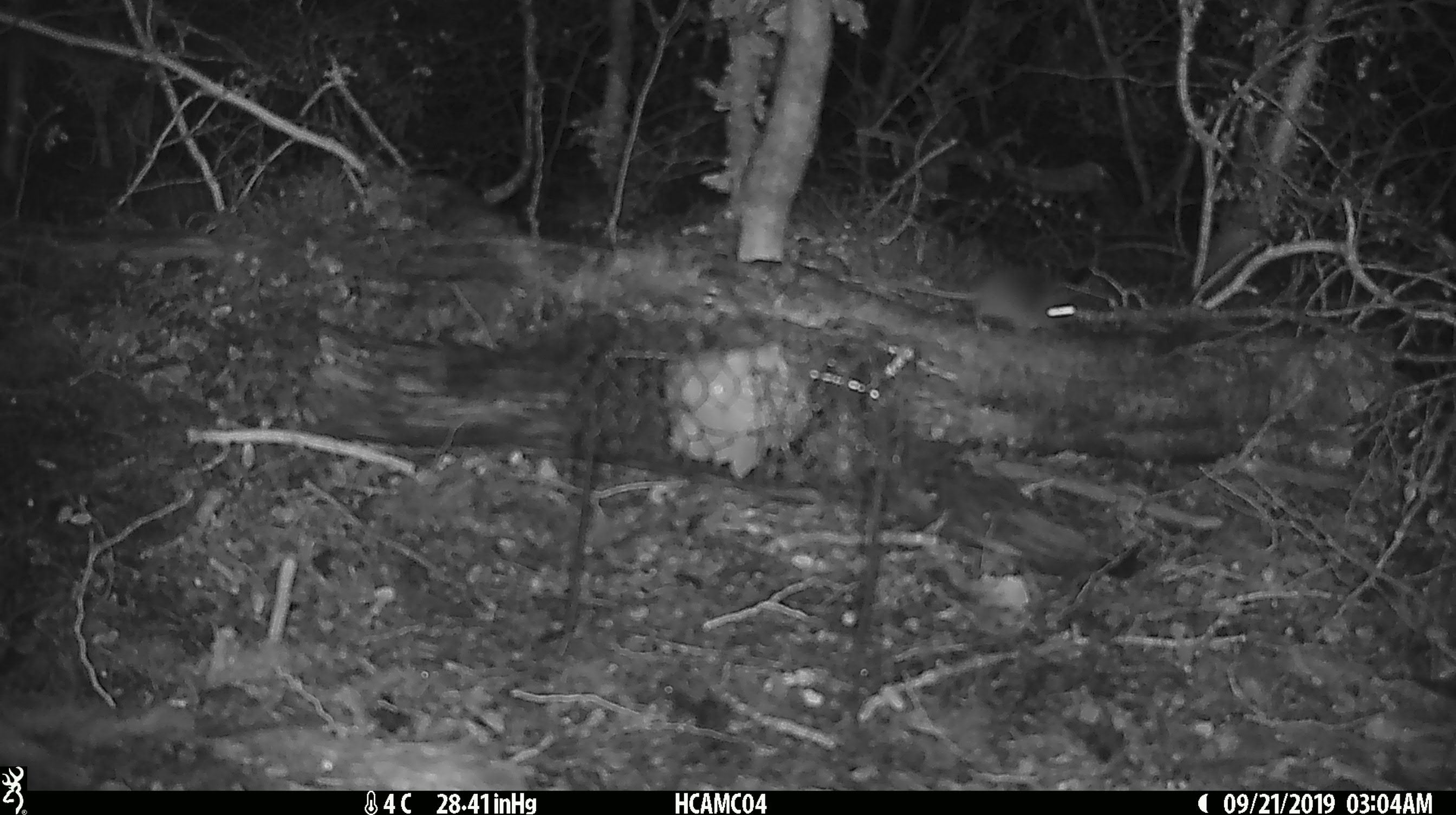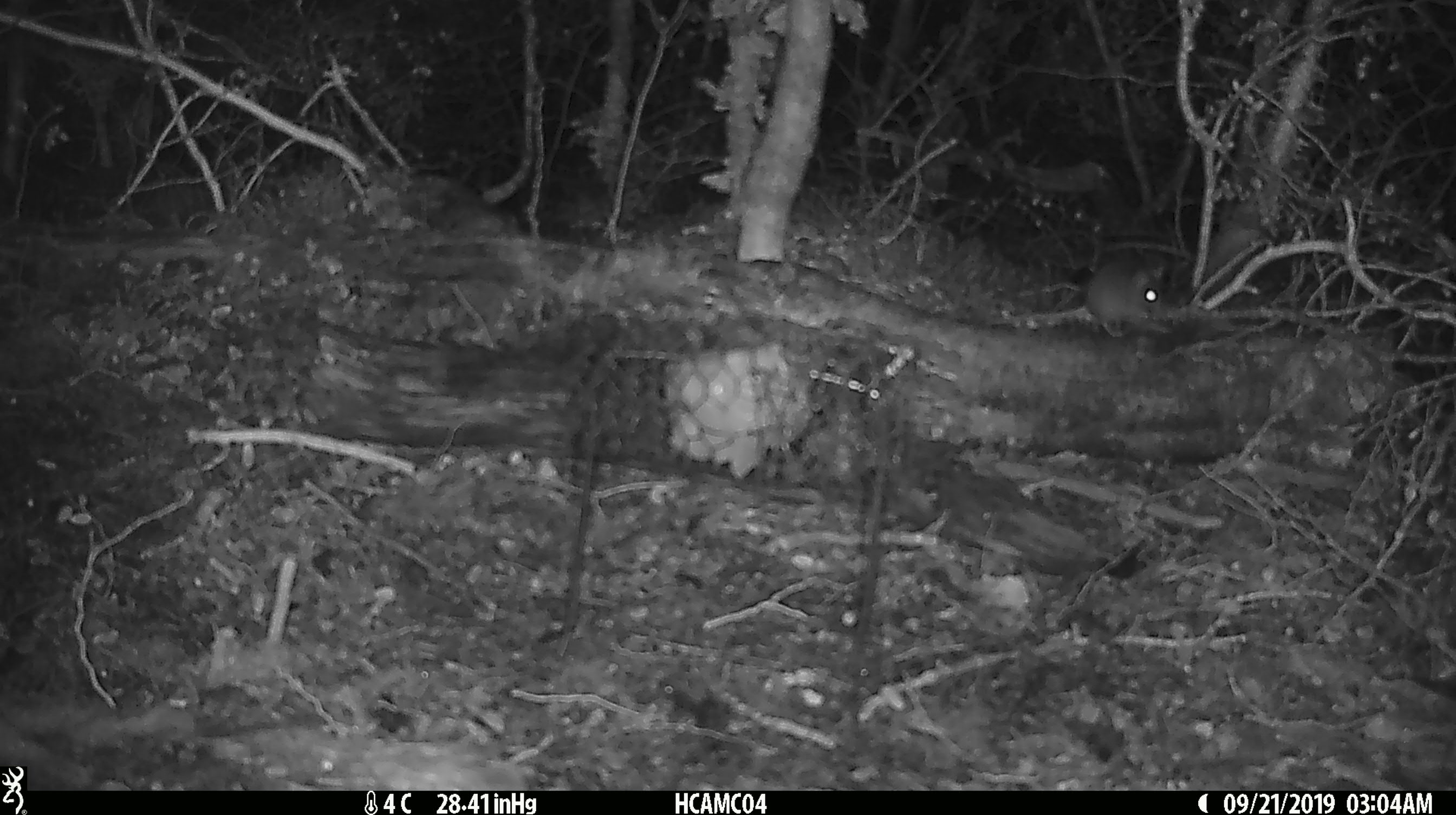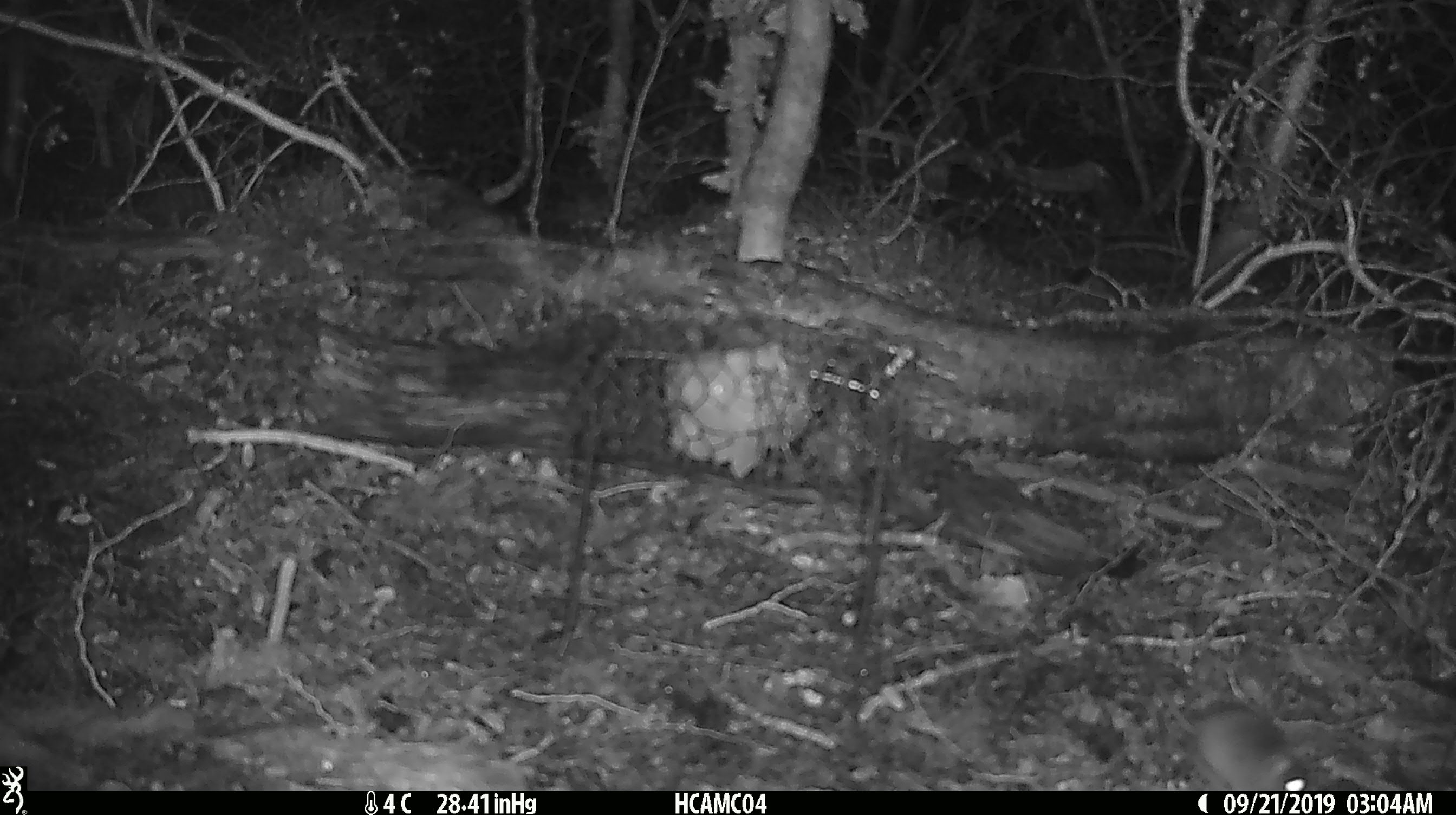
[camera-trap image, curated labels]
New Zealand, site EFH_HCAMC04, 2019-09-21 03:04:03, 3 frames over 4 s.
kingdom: Animalia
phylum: Chordata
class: Mammalia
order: Rodentia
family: Muridae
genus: Mus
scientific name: Mus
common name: mouse